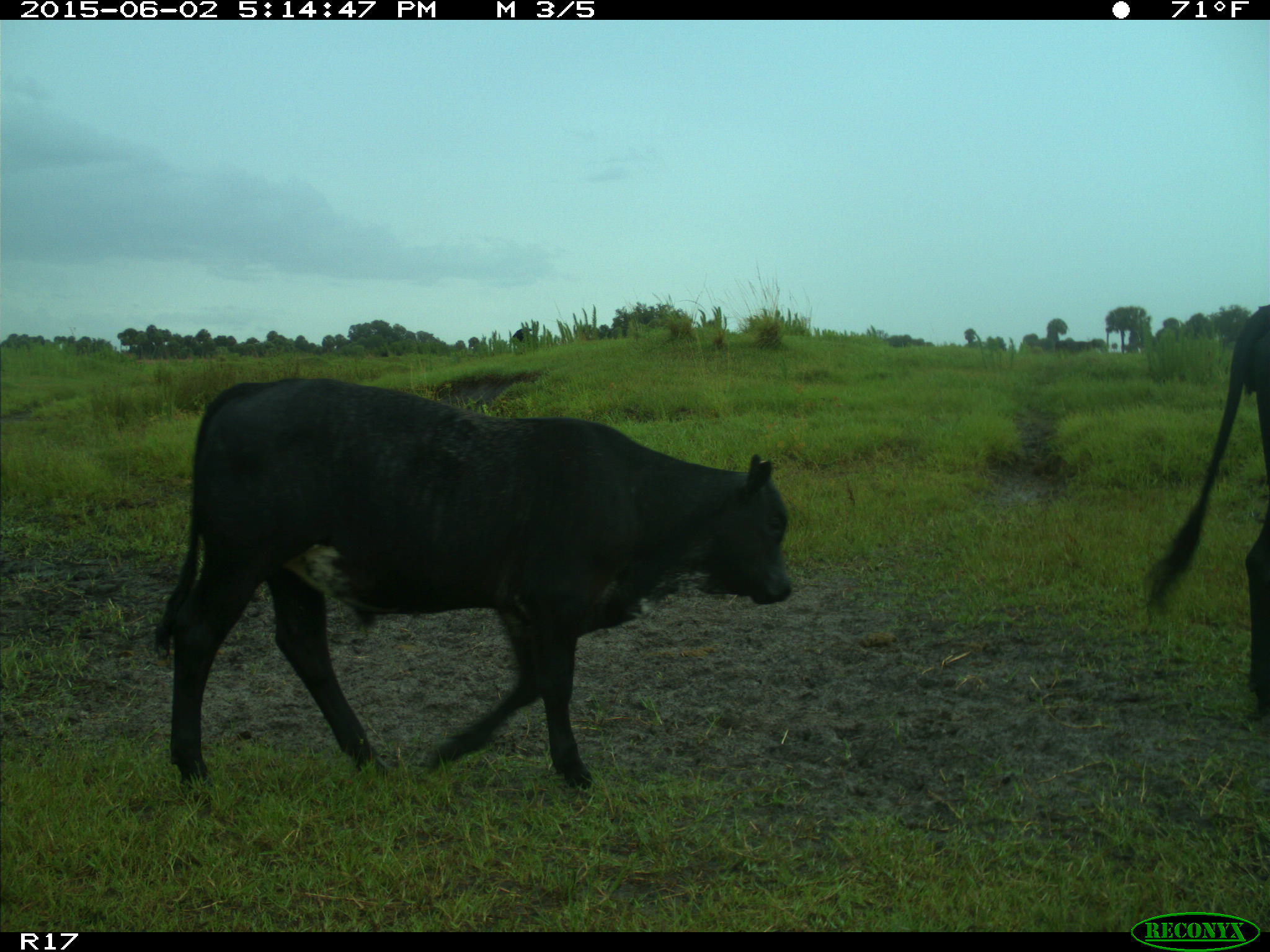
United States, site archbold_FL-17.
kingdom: Animalia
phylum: Chordata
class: Mammalia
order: Artiodactyla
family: Bovidae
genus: Bos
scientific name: Bos taurus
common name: domestic cow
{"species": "Bos taurus (domestic cow)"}